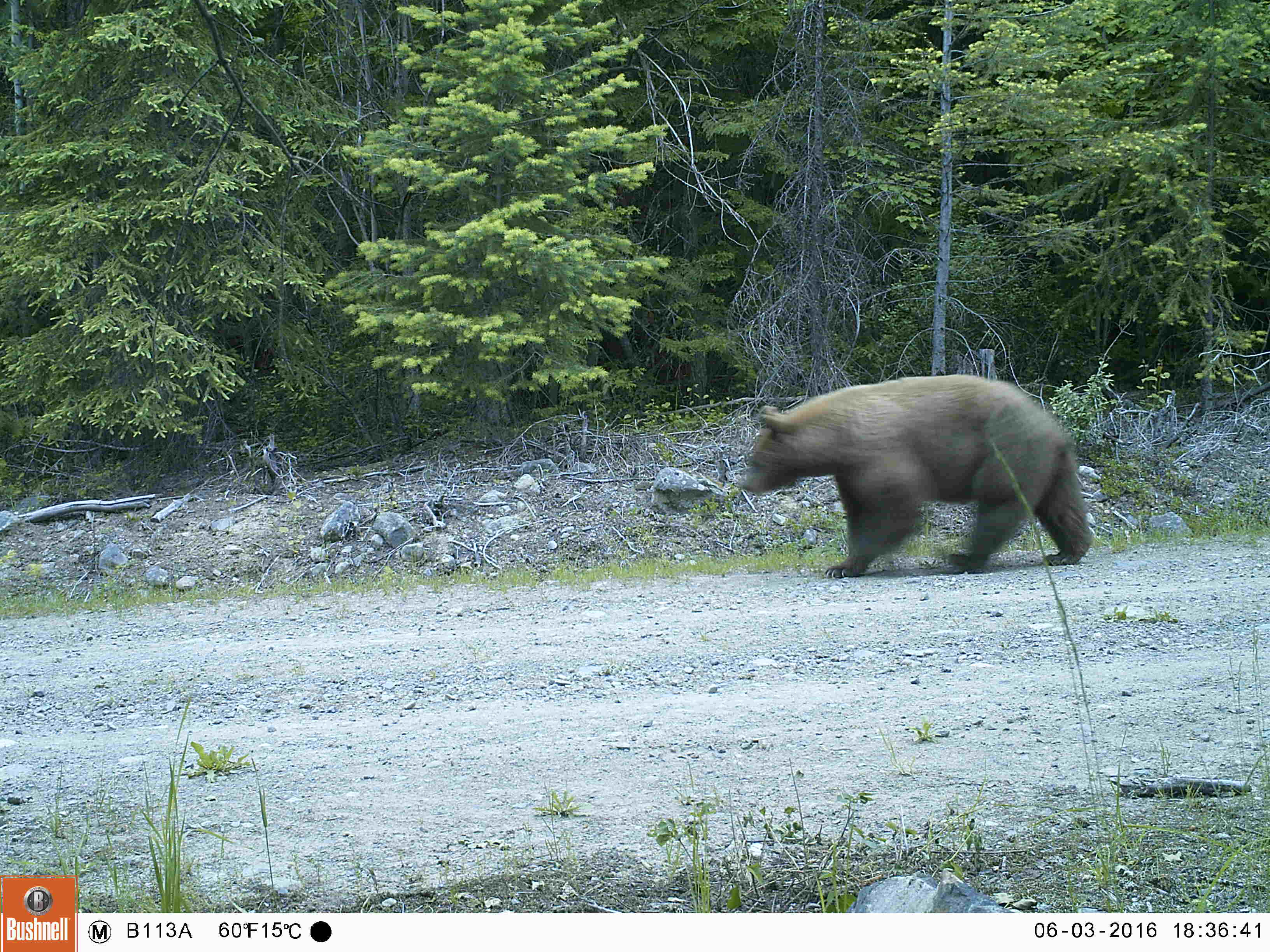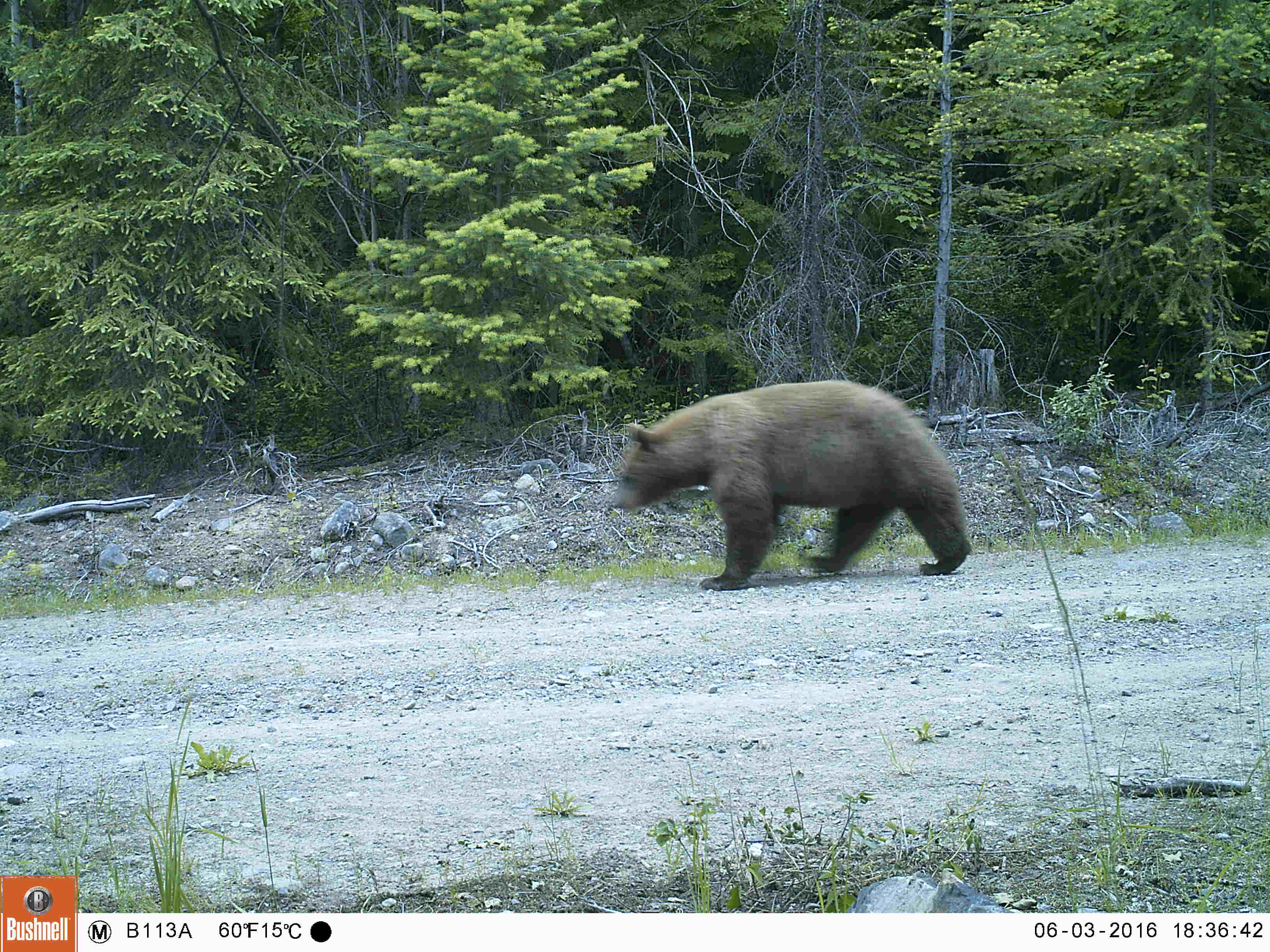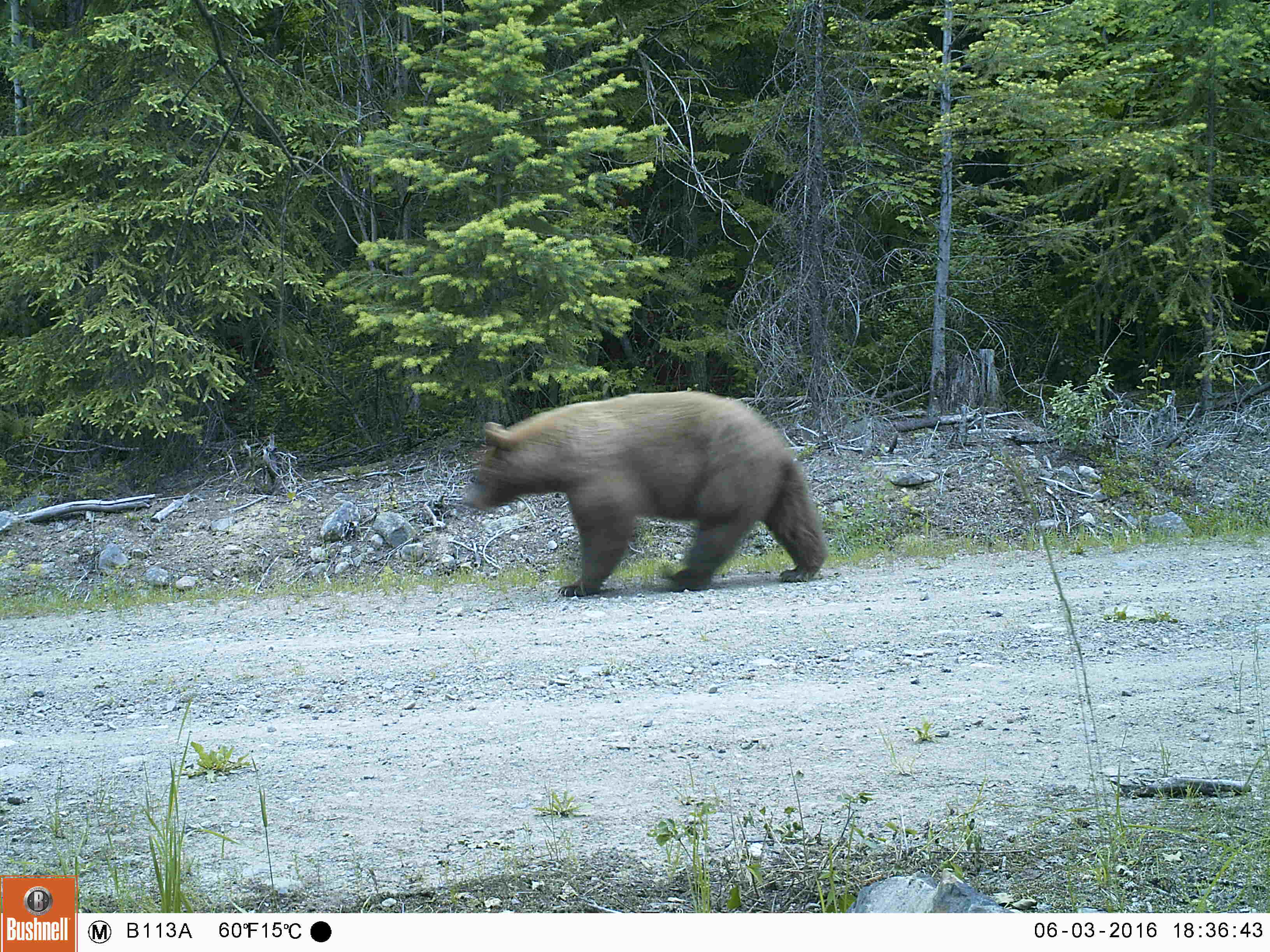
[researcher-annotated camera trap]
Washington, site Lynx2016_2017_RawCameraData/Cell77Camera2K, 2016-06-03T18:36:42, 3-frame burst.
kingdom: Animalia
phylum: Chordata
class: Mammalia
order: Carnivora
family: Ursidae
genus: Ursus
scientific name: Ursus americanus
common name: american black bear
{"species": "Ursus americanus (american black bear)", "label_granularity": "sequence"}